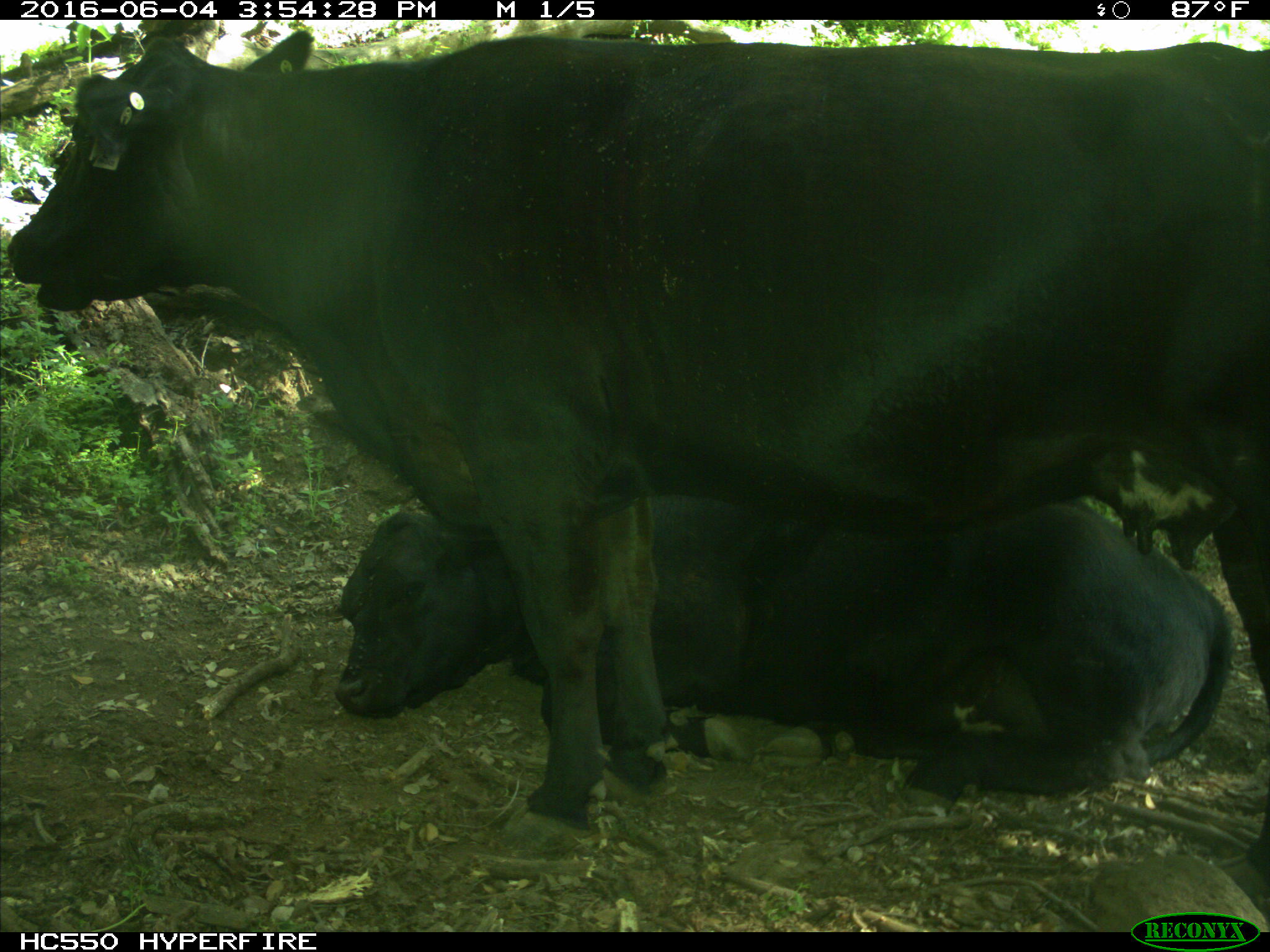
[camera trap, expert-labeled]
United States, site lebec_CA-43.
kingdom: Animalia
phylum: Chordata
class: Mammalia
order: Artiodactyla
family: Bovidae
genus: Bos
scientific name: Bos taurus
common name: domestic cow